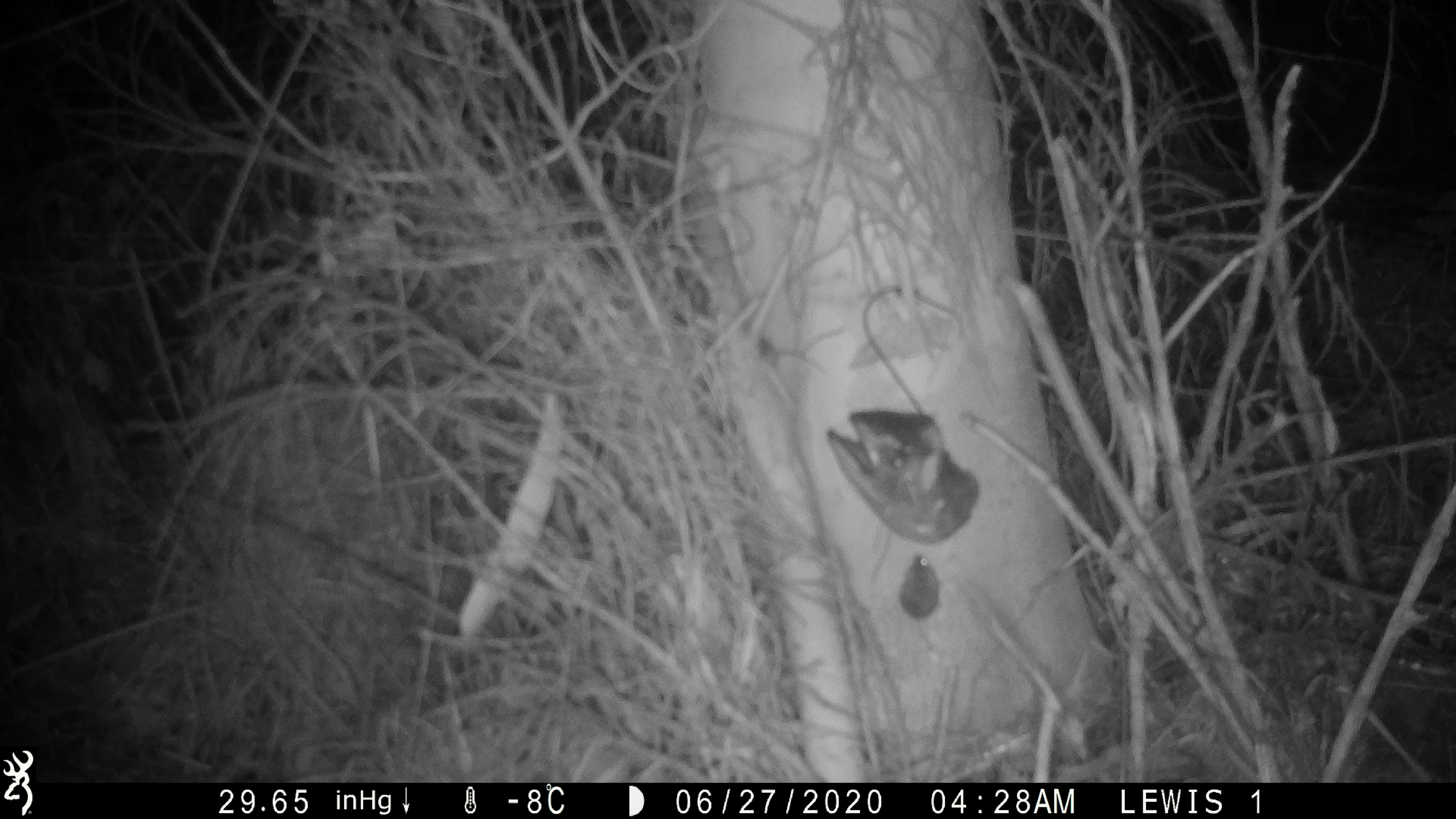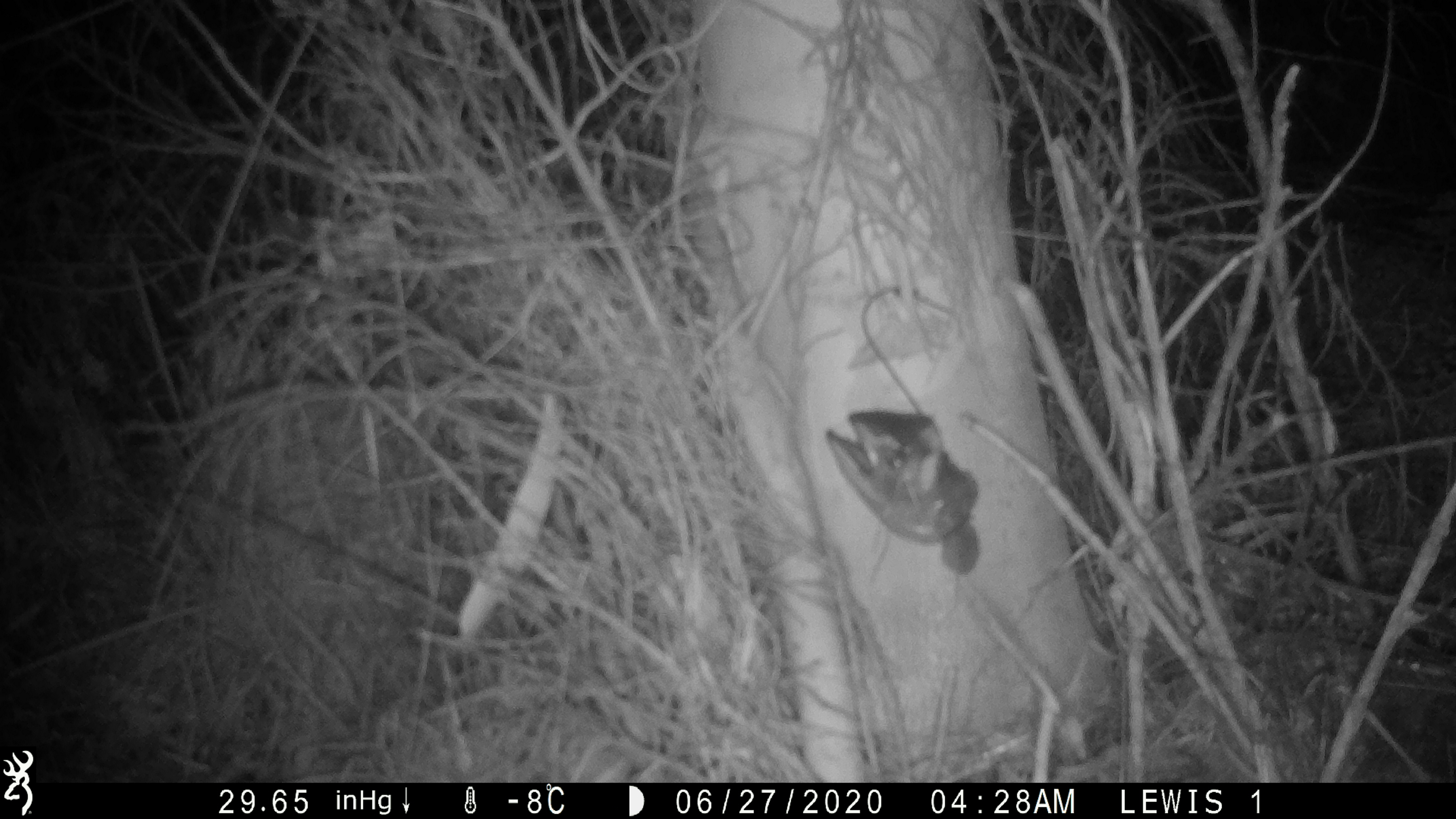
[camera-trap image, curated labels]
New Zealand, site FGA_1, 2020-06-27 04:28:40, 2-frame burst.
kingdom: Animalia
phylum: Chordata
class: Mammalia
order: Rodentia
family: Muridae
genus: Mus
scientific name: Mus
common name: mouse